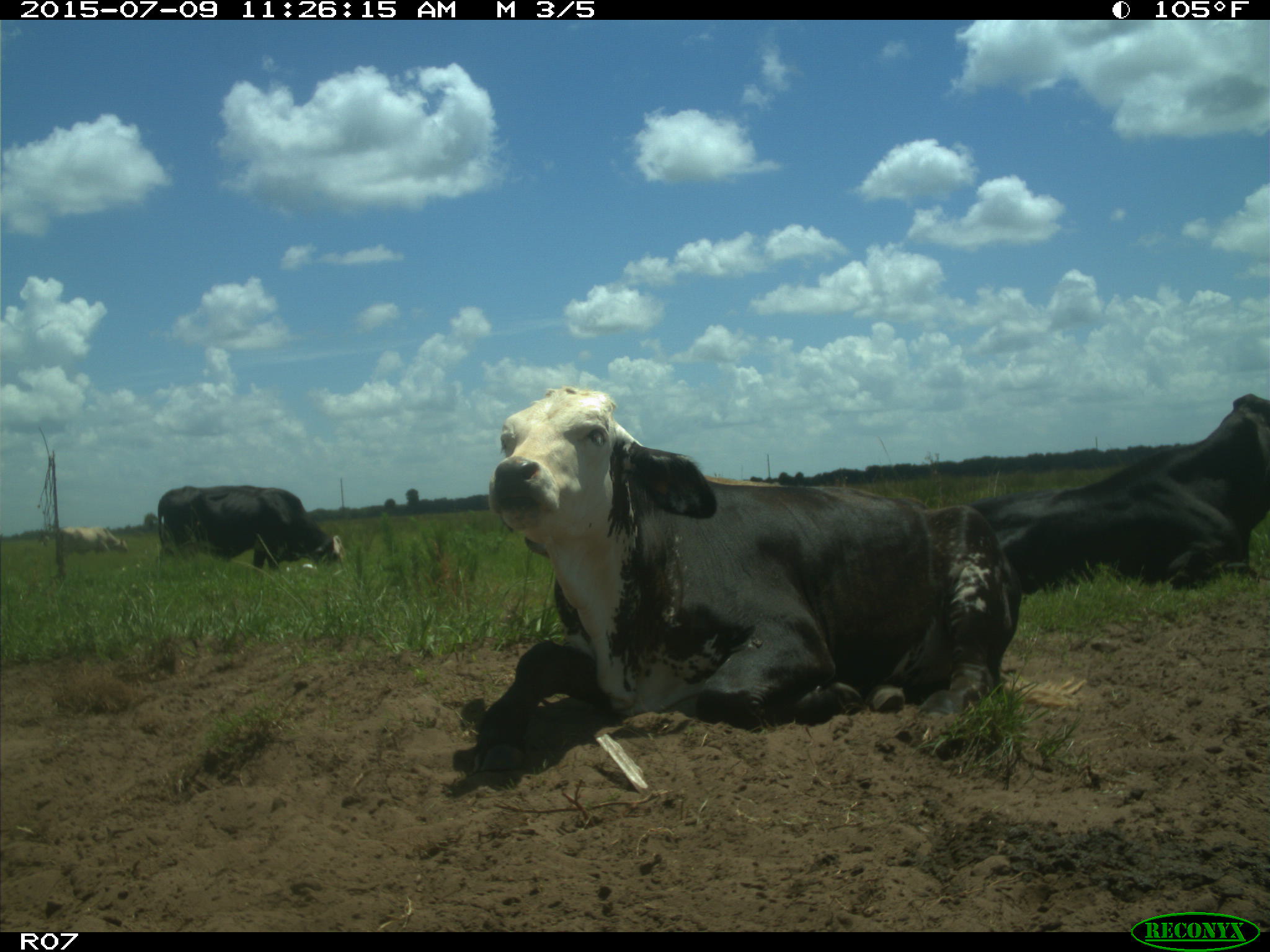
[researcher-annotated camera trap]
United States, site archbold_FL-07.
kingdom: Animalia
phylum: Chordata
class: Mammalia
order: Artiodactyla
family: Bovidae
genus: Bos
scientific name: Bos taurus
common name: domestic cow